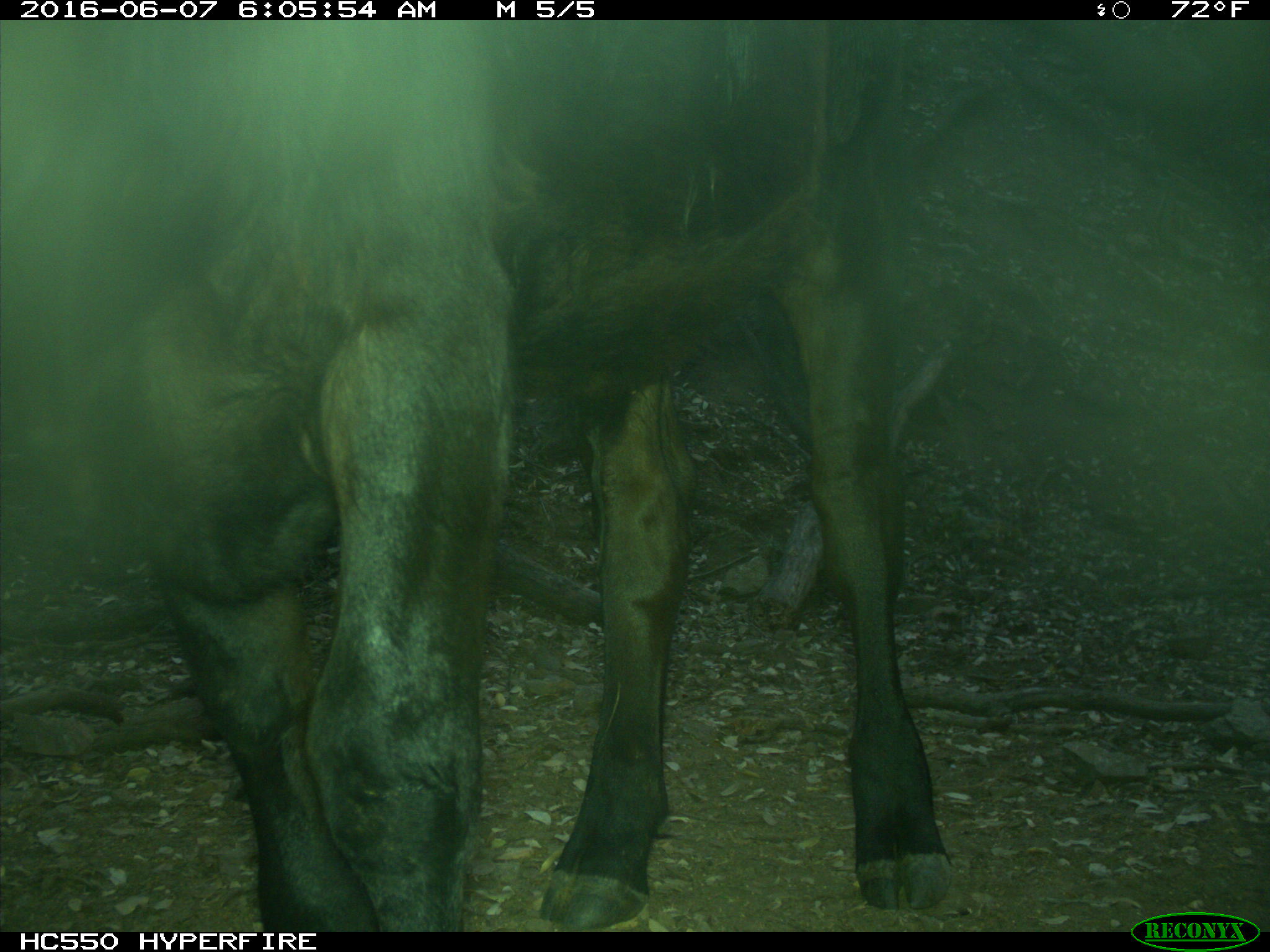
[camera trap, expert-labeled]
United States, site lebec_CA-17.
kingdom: Animalia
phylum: Chordata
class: Mammalia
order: Artiodactyla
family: Bovidae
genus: Bos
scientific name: Bos taurus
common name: domestic cow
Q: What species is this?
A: Bos taurus (domestic cow).